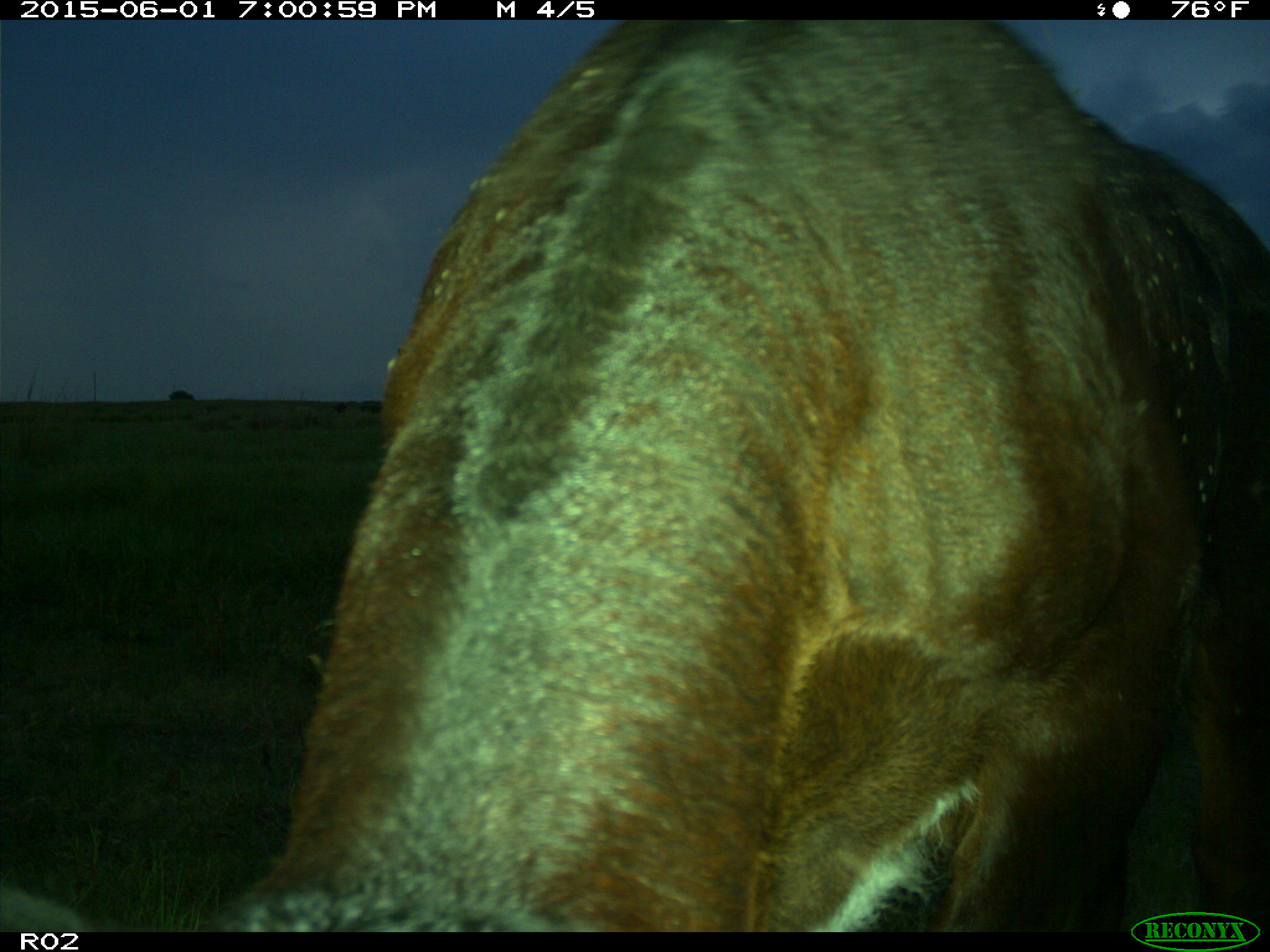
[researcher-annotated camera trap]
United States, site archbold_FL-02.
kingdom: Animalia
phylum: Chordata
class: Mammalia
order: Artiodactyla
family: Bovidae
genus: Bos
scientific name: Bos taurus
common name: domestic cow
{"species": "Bos taurus (domestic cow)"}